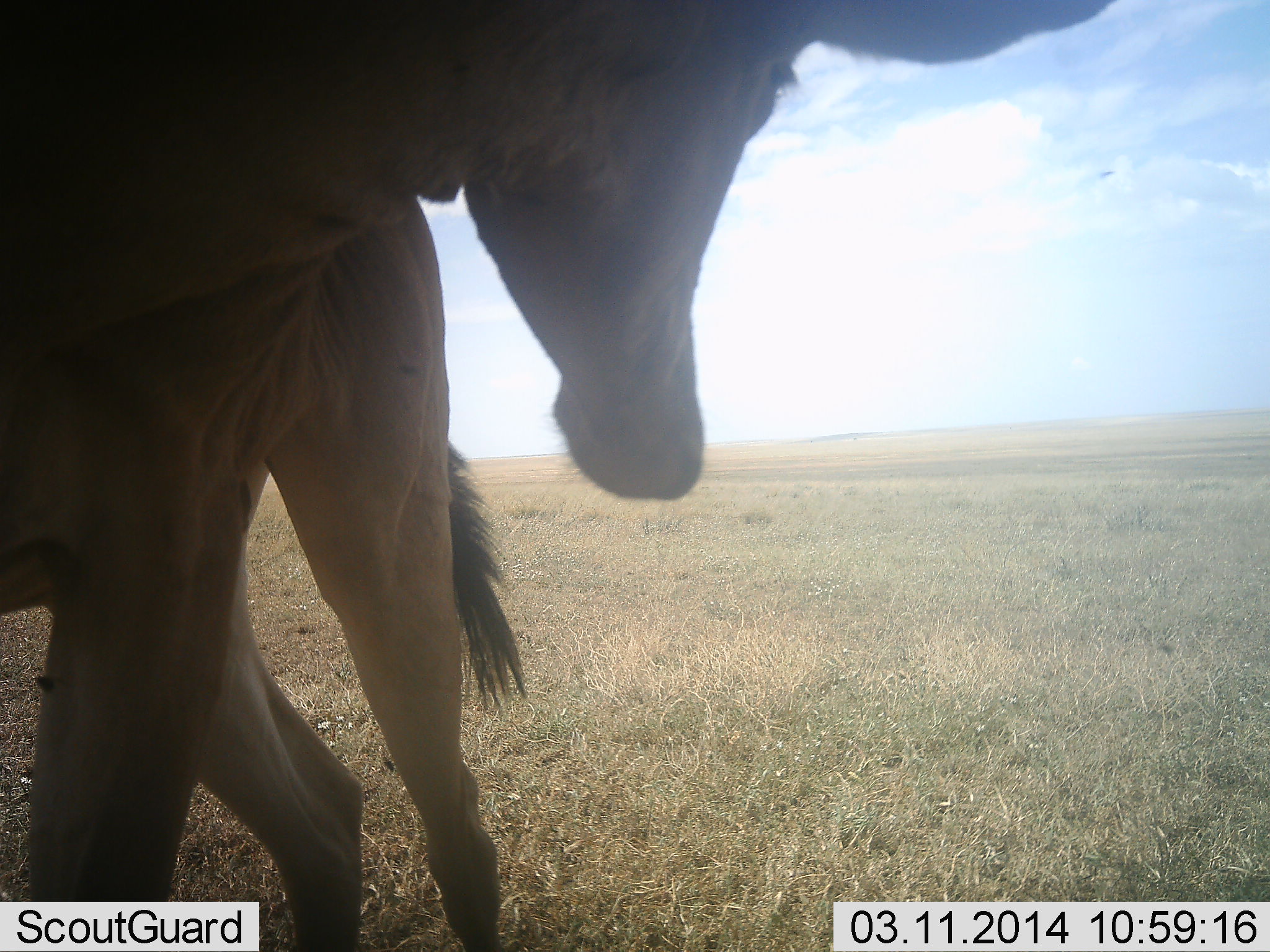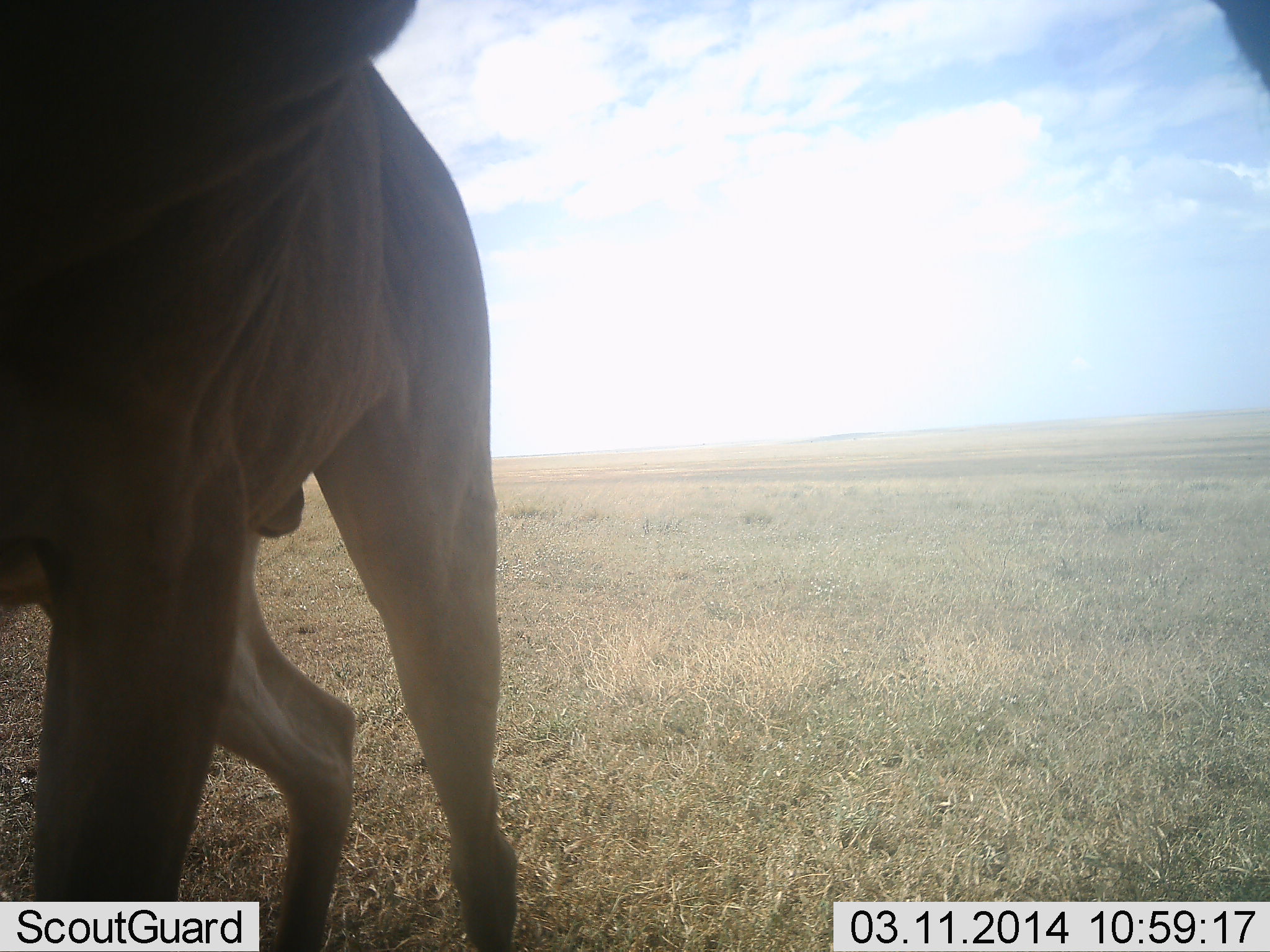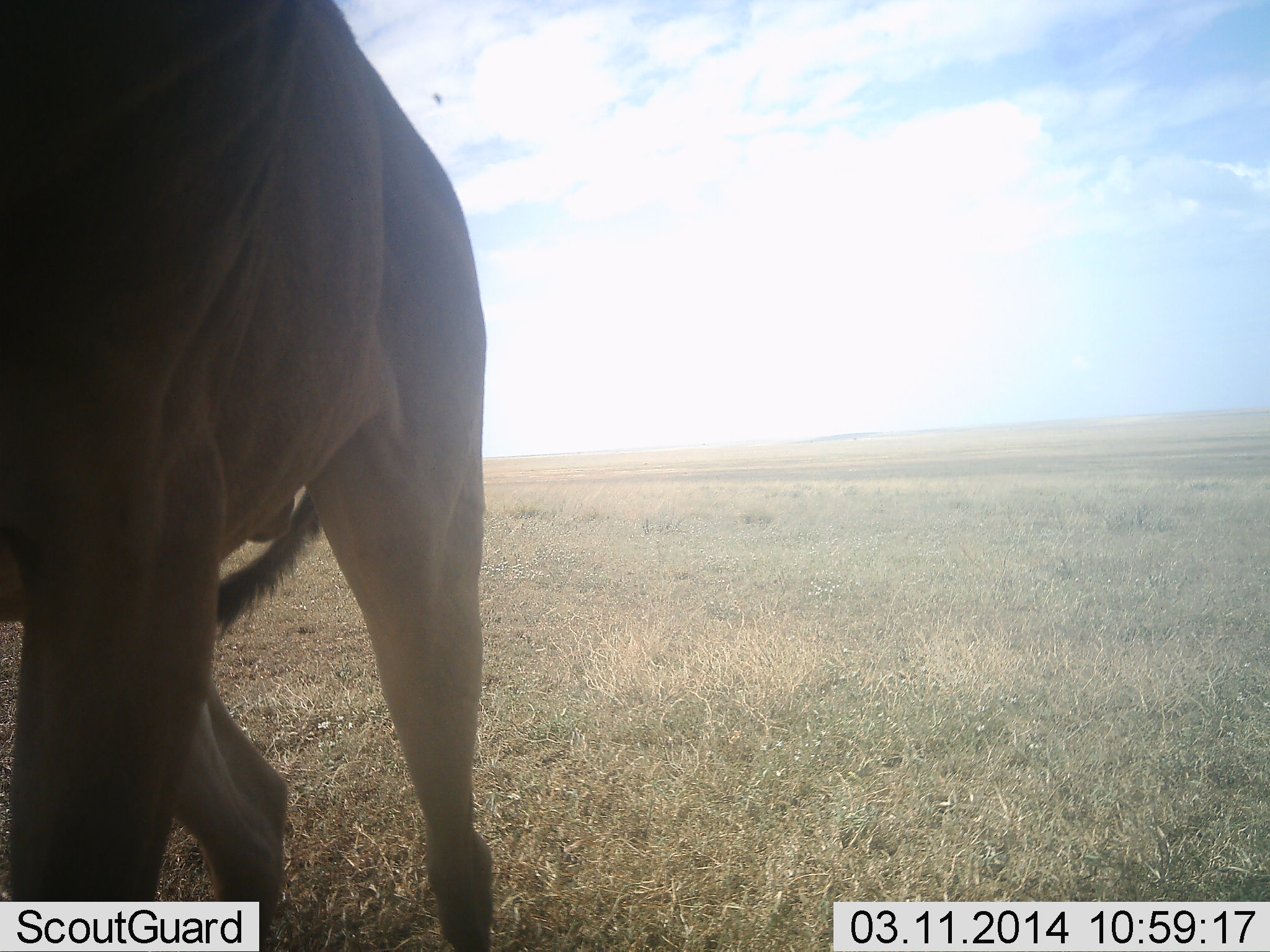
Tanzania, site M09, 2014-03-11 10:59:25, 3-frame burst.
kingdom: Animalia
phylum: Chordata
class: Mammalia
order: Artiodactyla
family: Bovidae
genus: Alcelaphus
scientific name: Alcelaphus buselaphus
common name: hartebeest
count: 1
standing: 100%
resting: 0%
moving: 10%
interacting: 0%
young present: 0%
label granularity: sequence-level